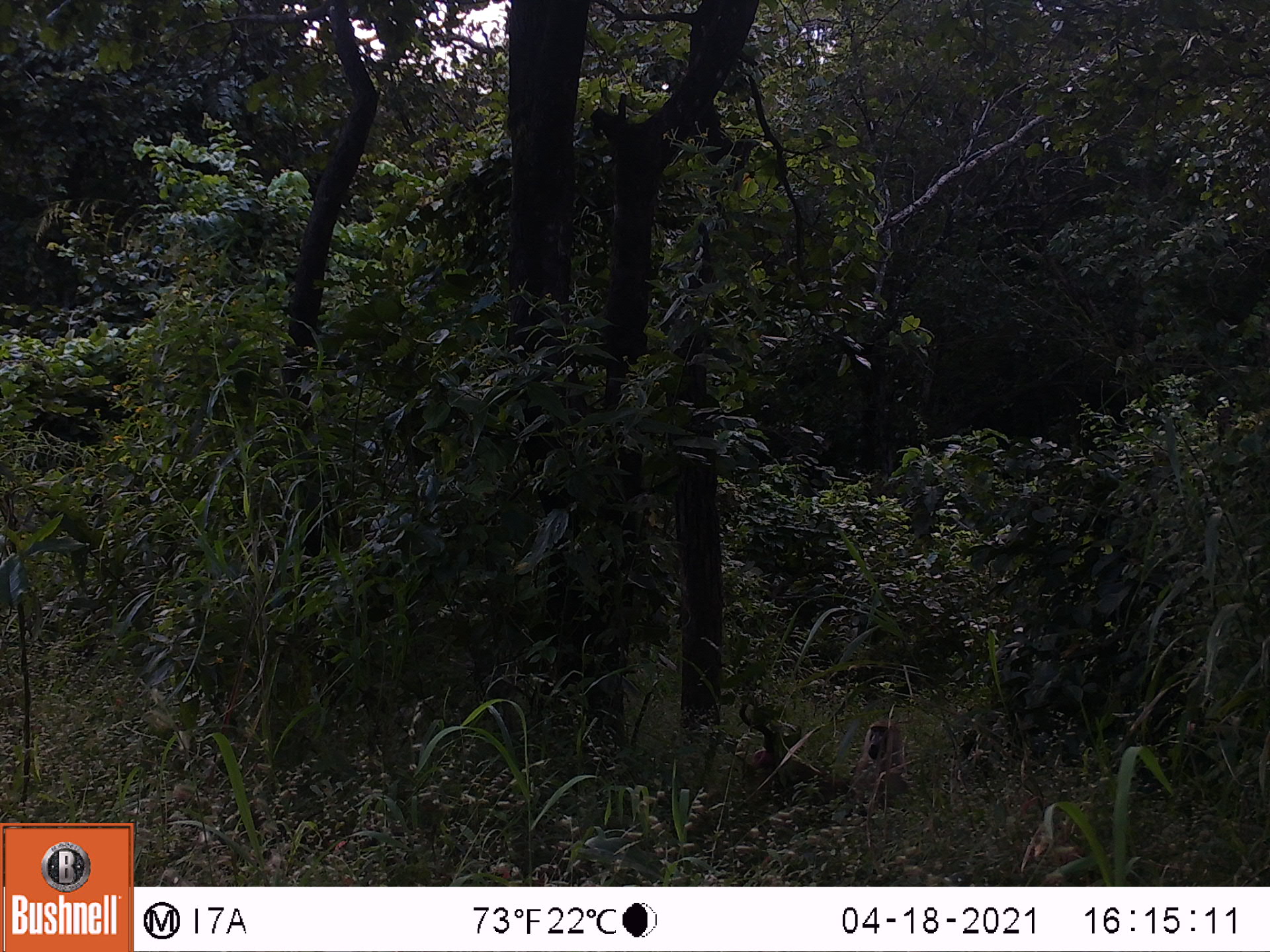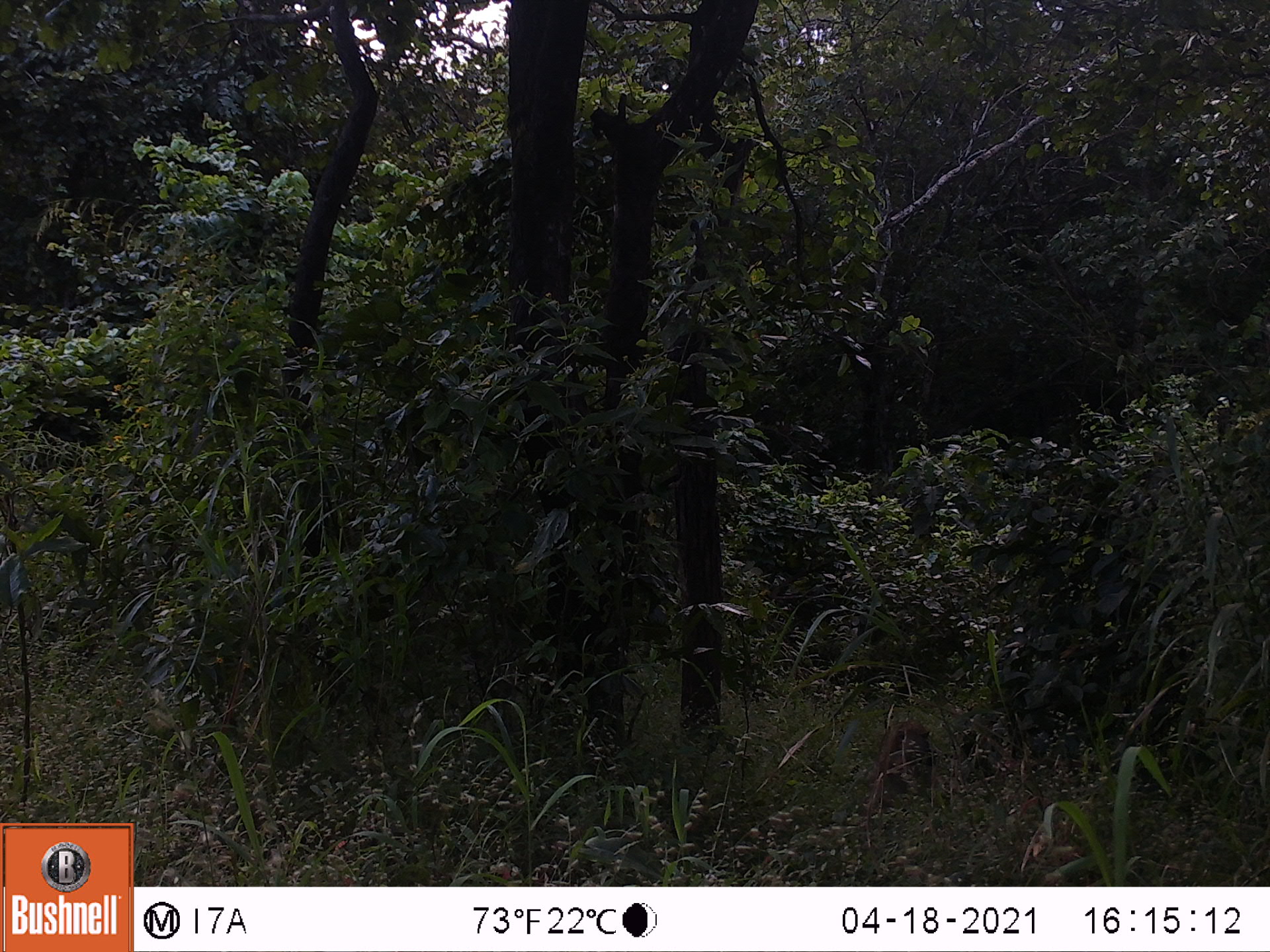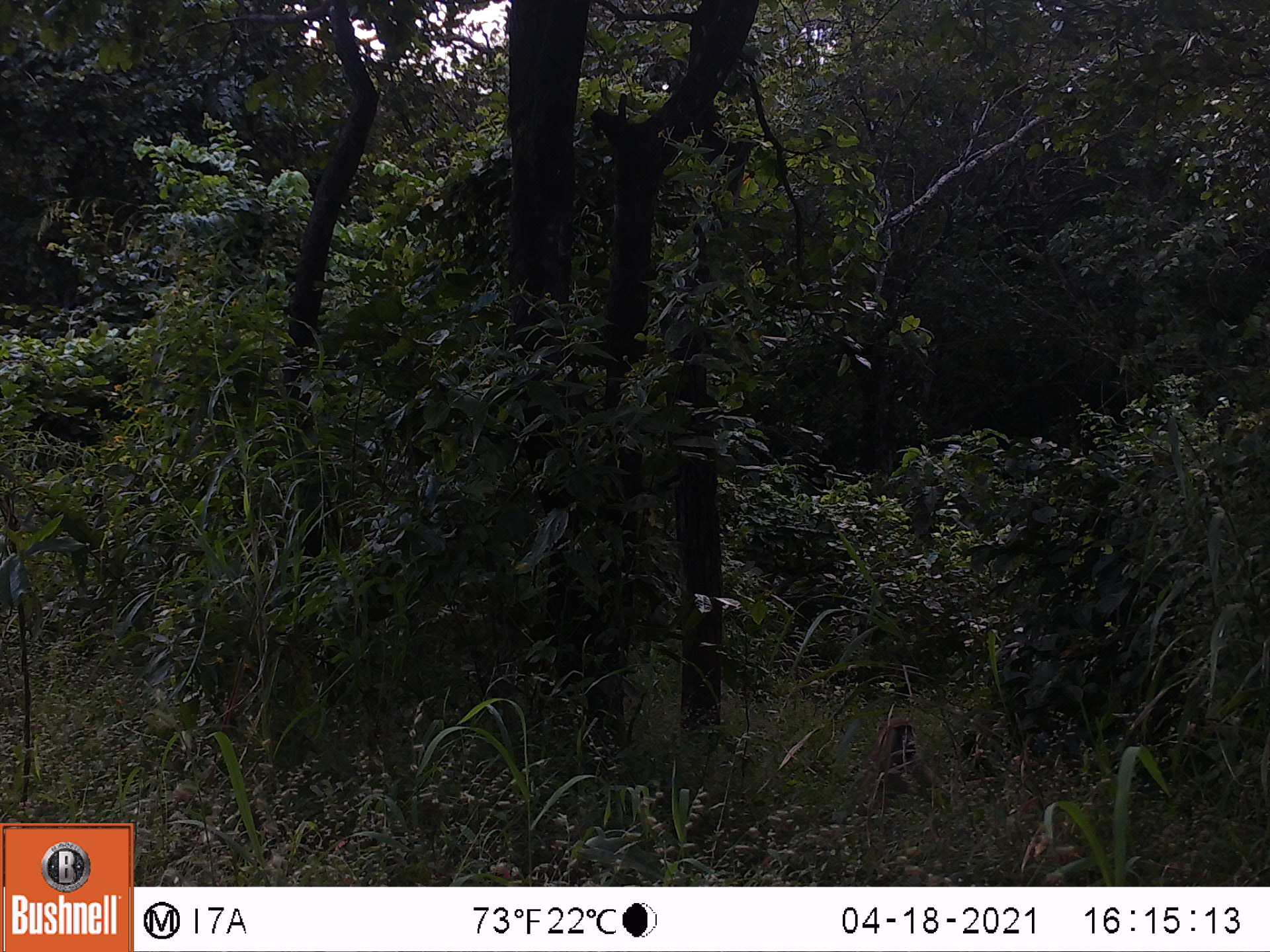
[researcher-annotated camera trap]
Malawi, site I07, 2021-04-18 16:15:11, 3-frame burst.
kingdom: Animalia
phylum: Chordata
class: Mammalia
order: Primates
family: Cercopithecidae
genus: Papio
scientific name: Papio cynocephalus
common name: yellow baboon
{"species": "yellow baboon (Papio cynocephalus)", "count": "1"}